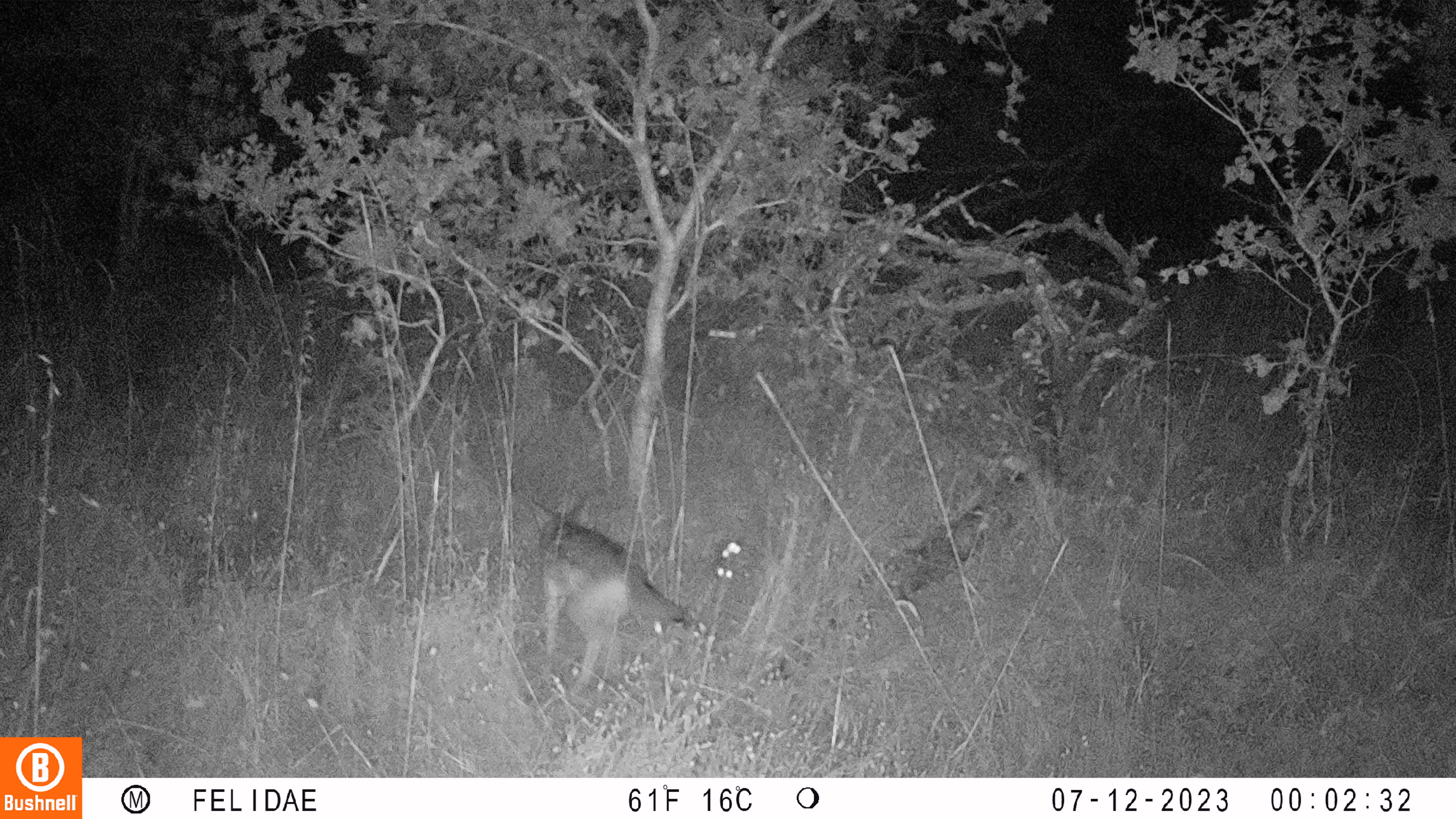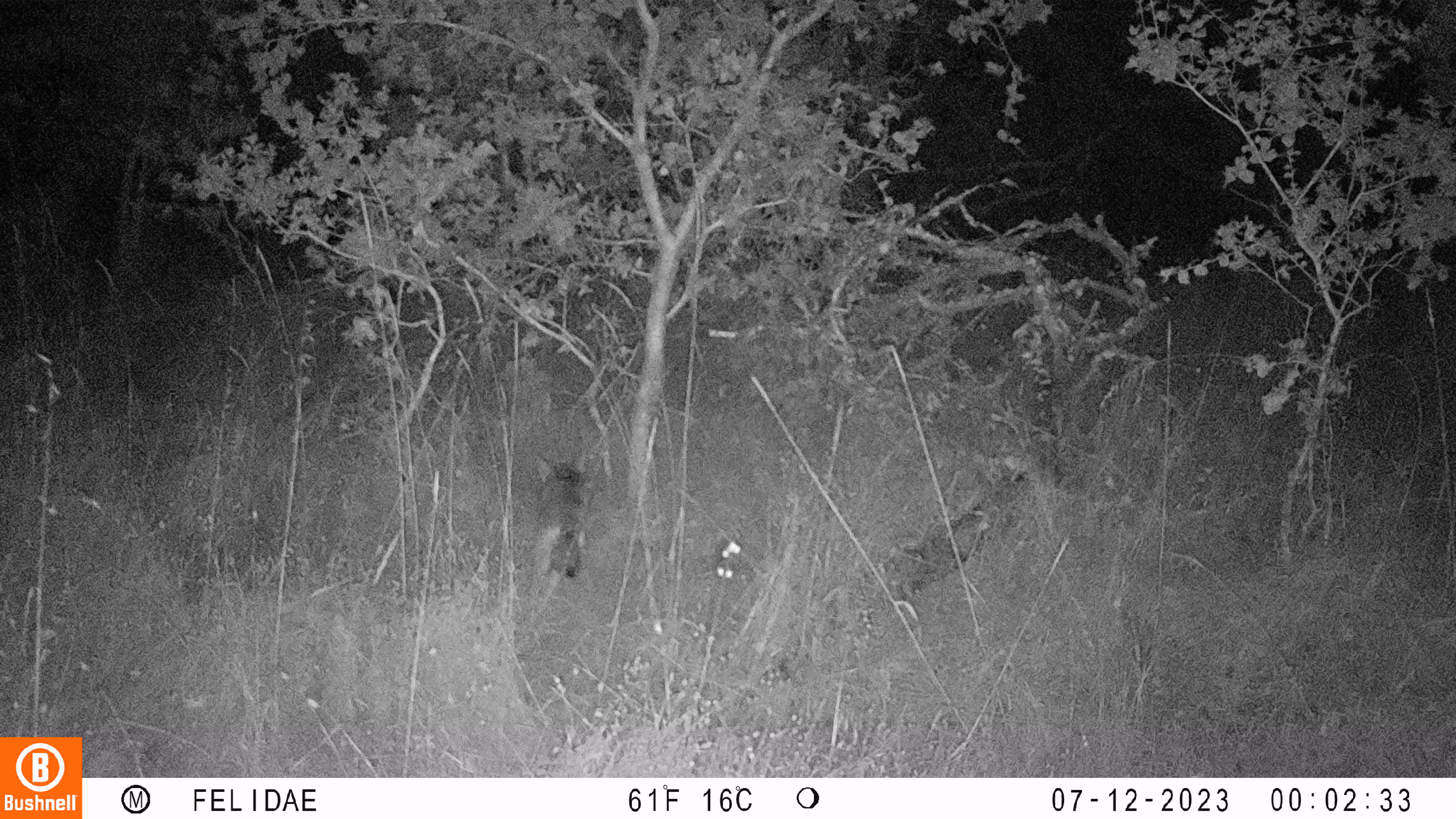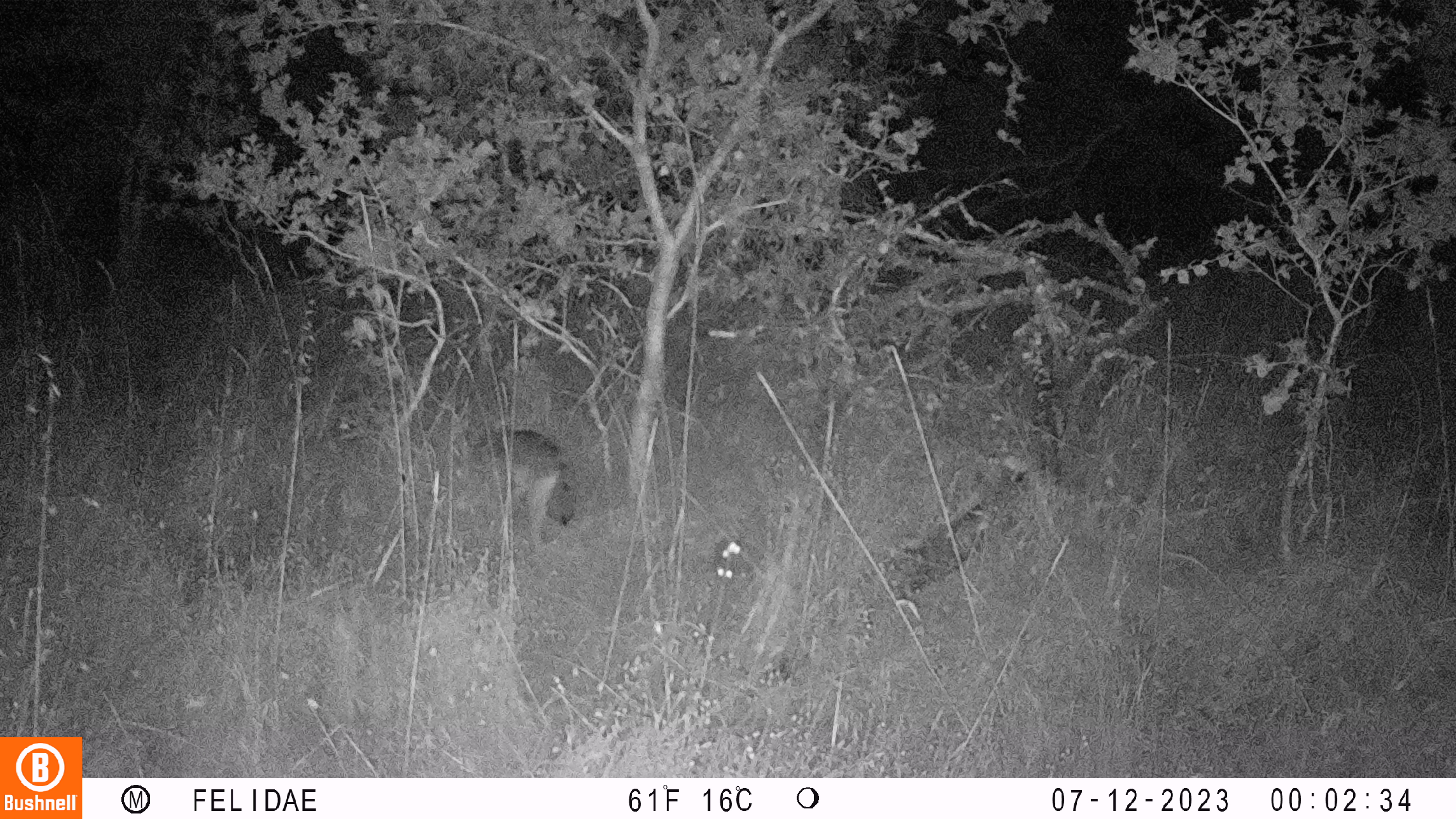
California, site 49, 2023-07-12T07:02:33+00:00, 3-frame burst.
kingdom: Animalia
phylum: Chordata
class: Mammalia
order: Carnivora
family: Canidae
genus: Canis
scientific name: Canis latrans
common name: coyote